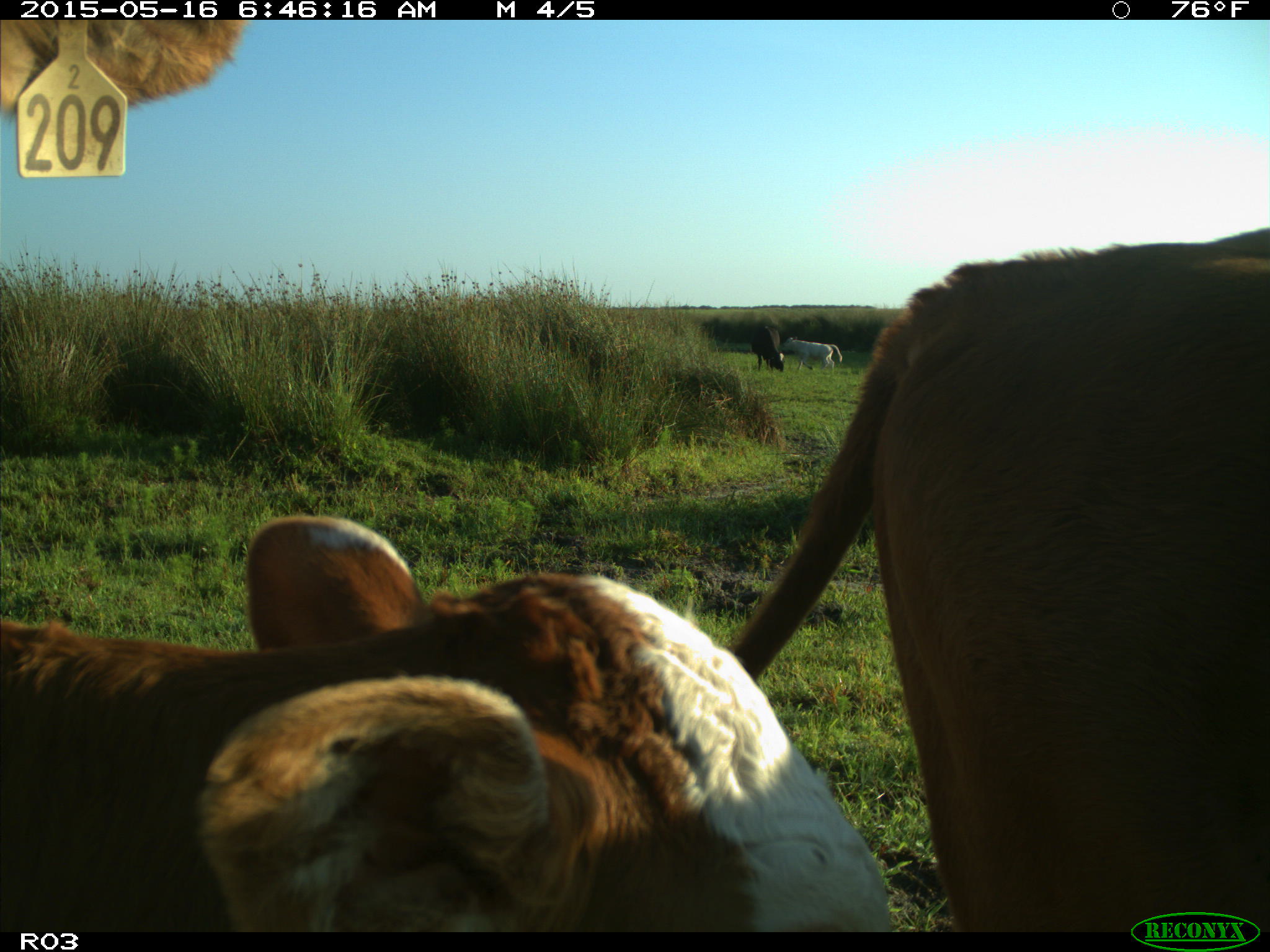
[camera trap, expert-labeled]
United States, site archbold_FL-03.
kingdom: Animalia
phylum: Chordata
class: Mammalia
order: Artiodactyla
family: Bovidae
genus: Bos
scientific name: Bos taurus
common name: domestic cow